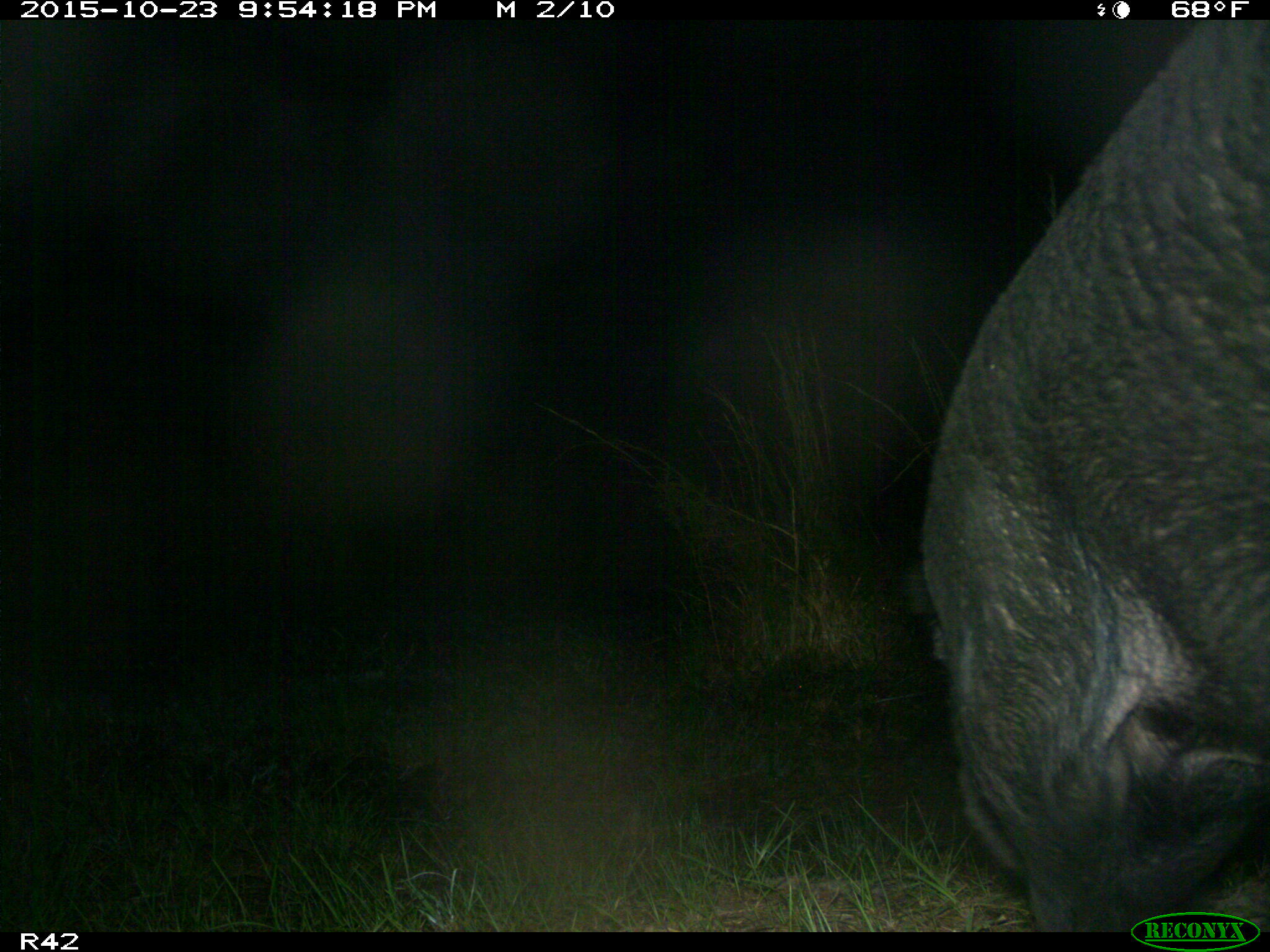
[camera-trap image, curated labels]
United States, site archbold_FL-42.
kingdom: Animalia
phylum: Chordata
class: Mammalia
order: Artiodactyla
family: Suidae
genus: Sus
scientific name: Sus scrofa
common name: wild boar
Sus scrofa (wild boar).